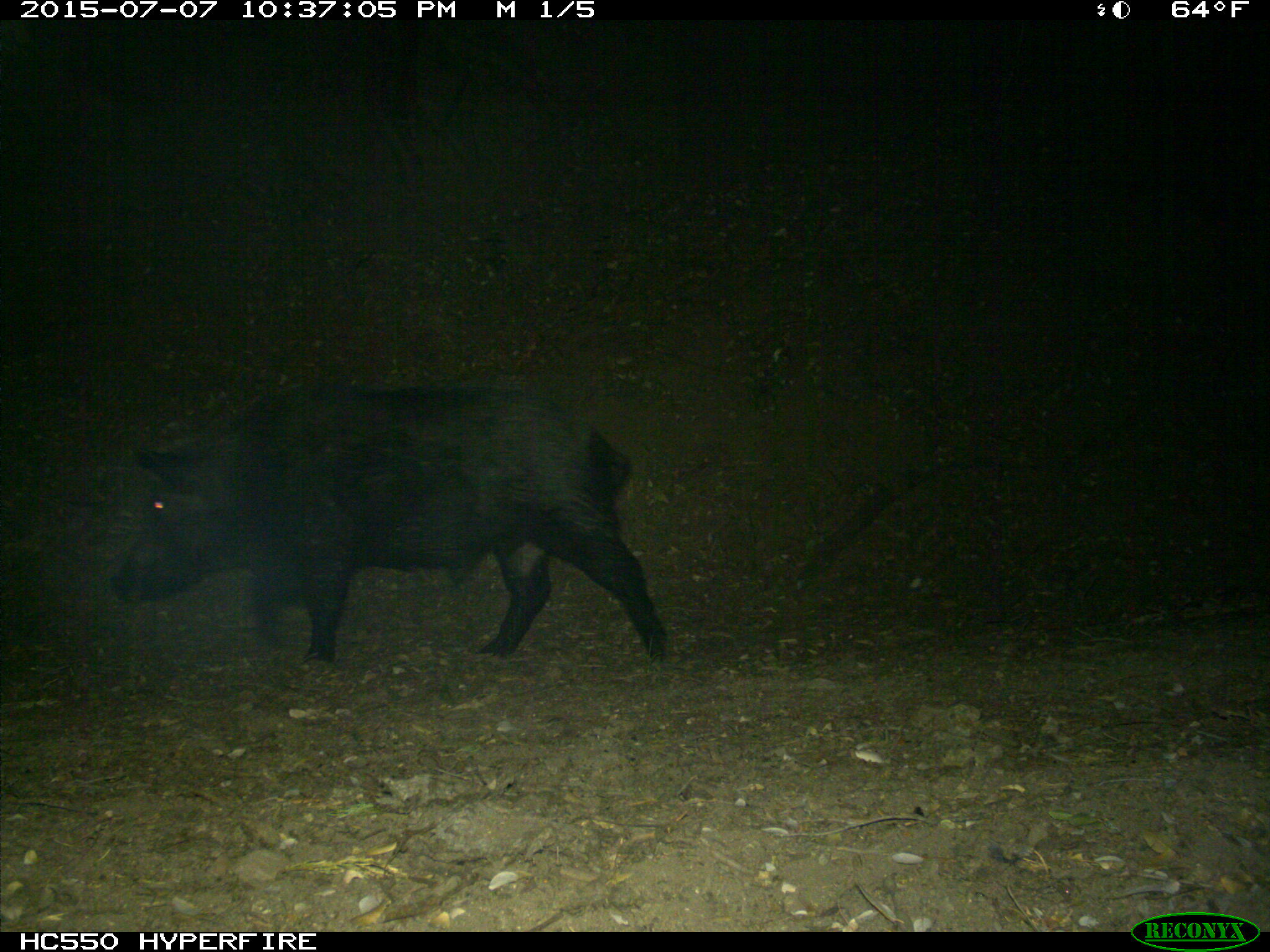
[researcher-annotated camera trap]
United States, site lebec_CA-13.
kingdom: Animalia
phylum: Chordata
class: Mammalia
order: Artiodactyla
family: Suidae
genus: Sus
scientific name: Sus scrofa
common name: wild boar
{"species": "Sus scrofa (wild boar)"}